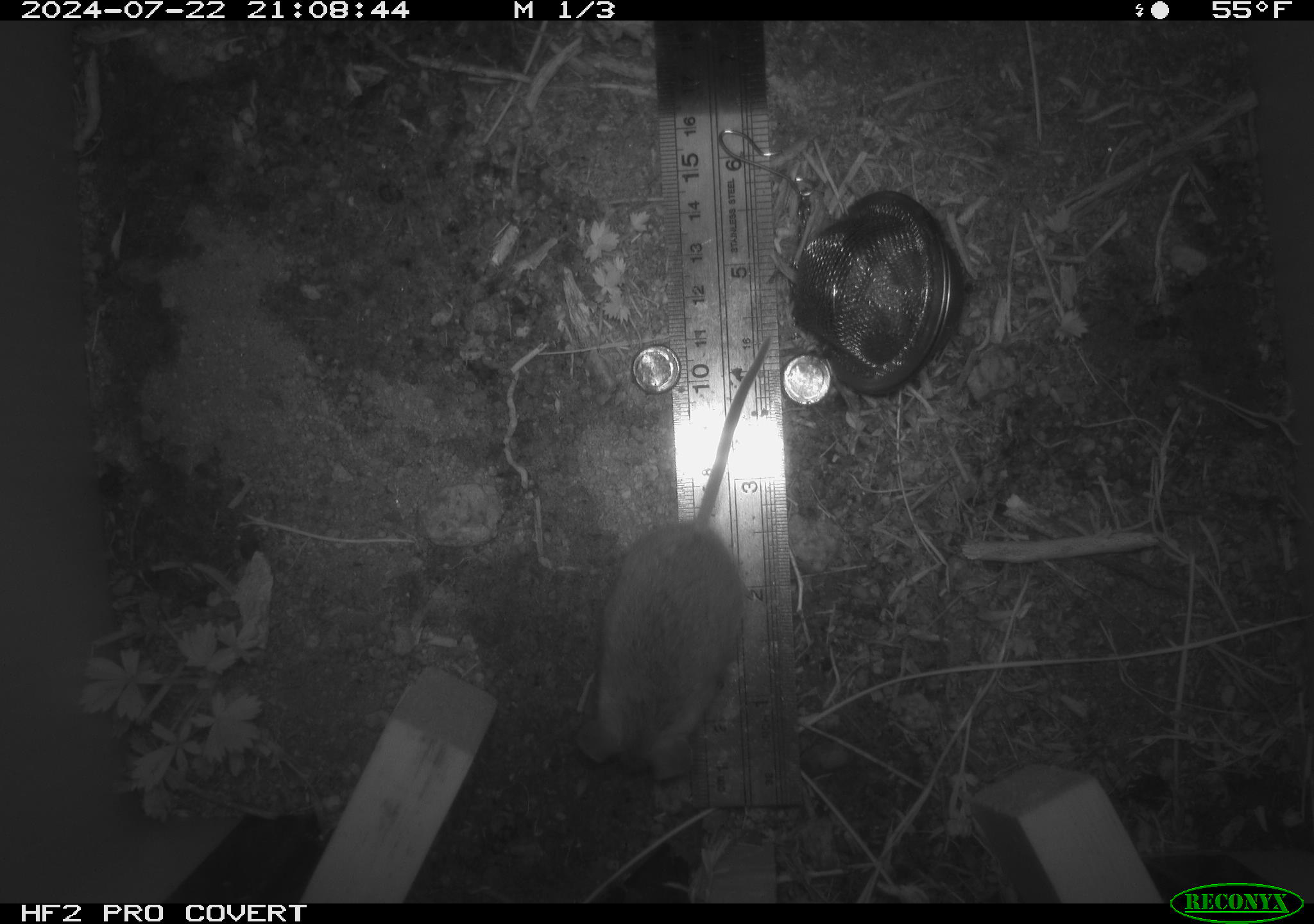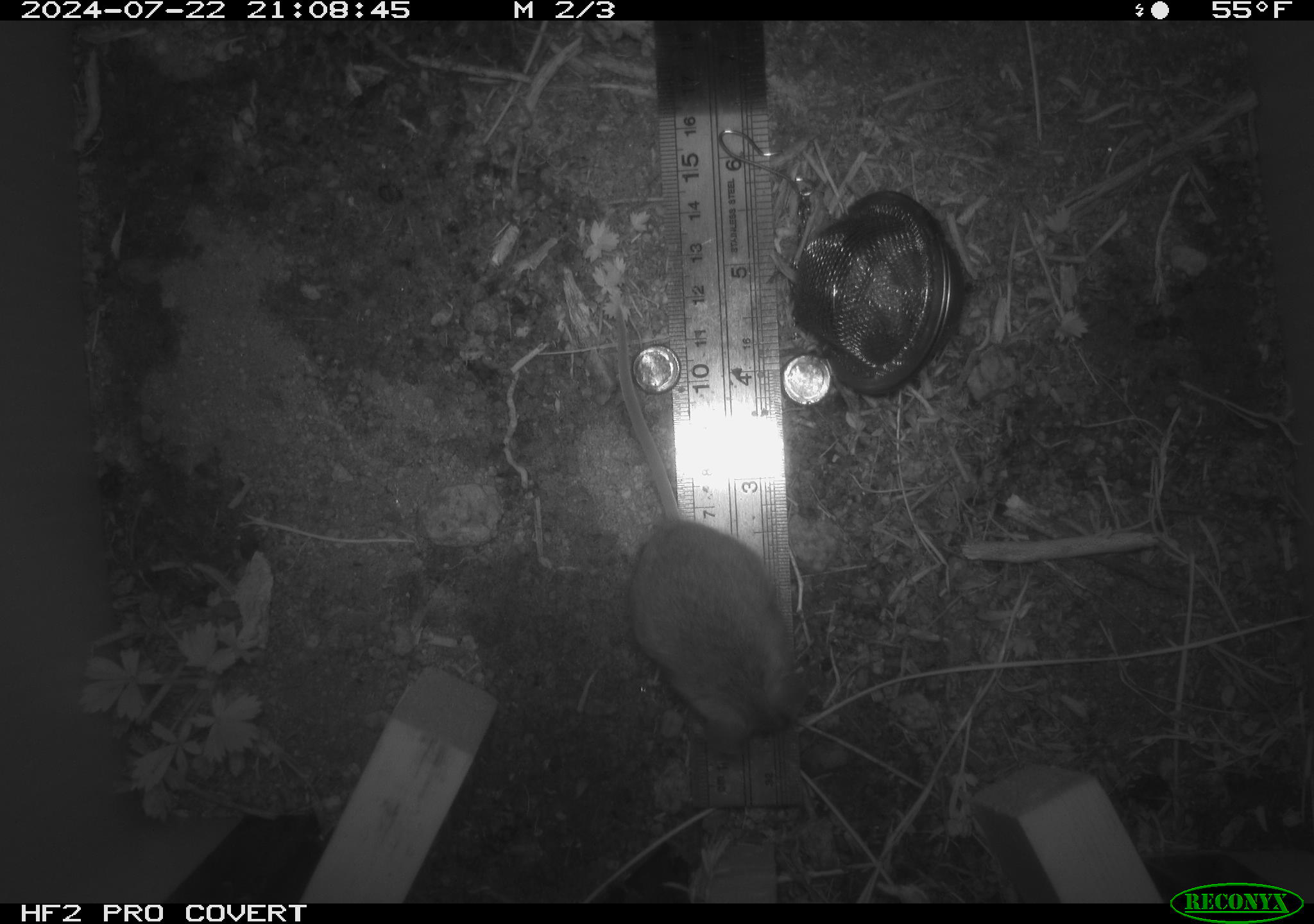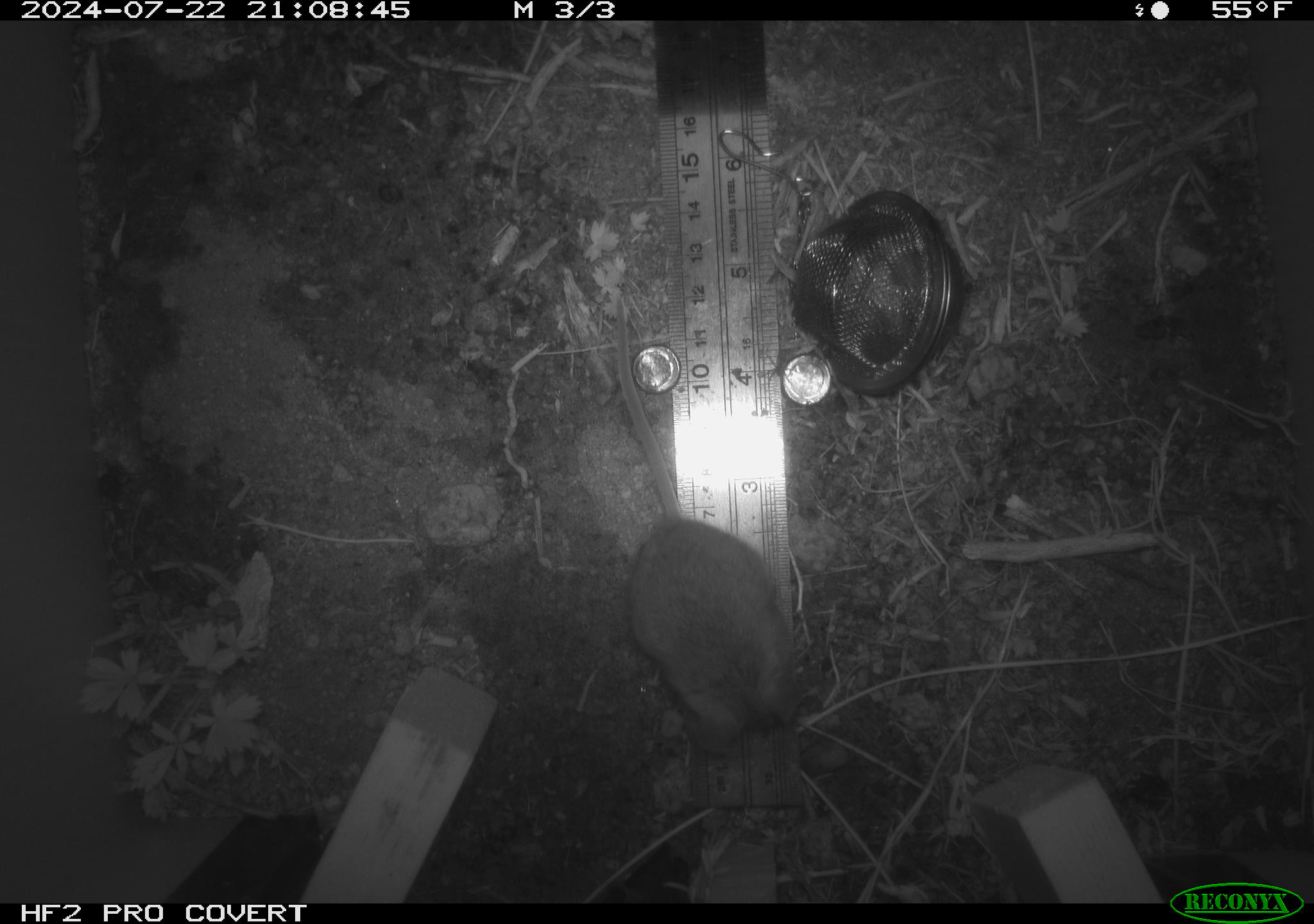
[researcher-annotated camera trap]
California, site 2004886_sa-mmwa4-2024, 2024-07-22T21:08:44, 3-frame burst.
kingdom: Animalia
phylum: Chordata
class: Mammalia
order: Rodentia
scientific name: Rodentia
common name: mouse species